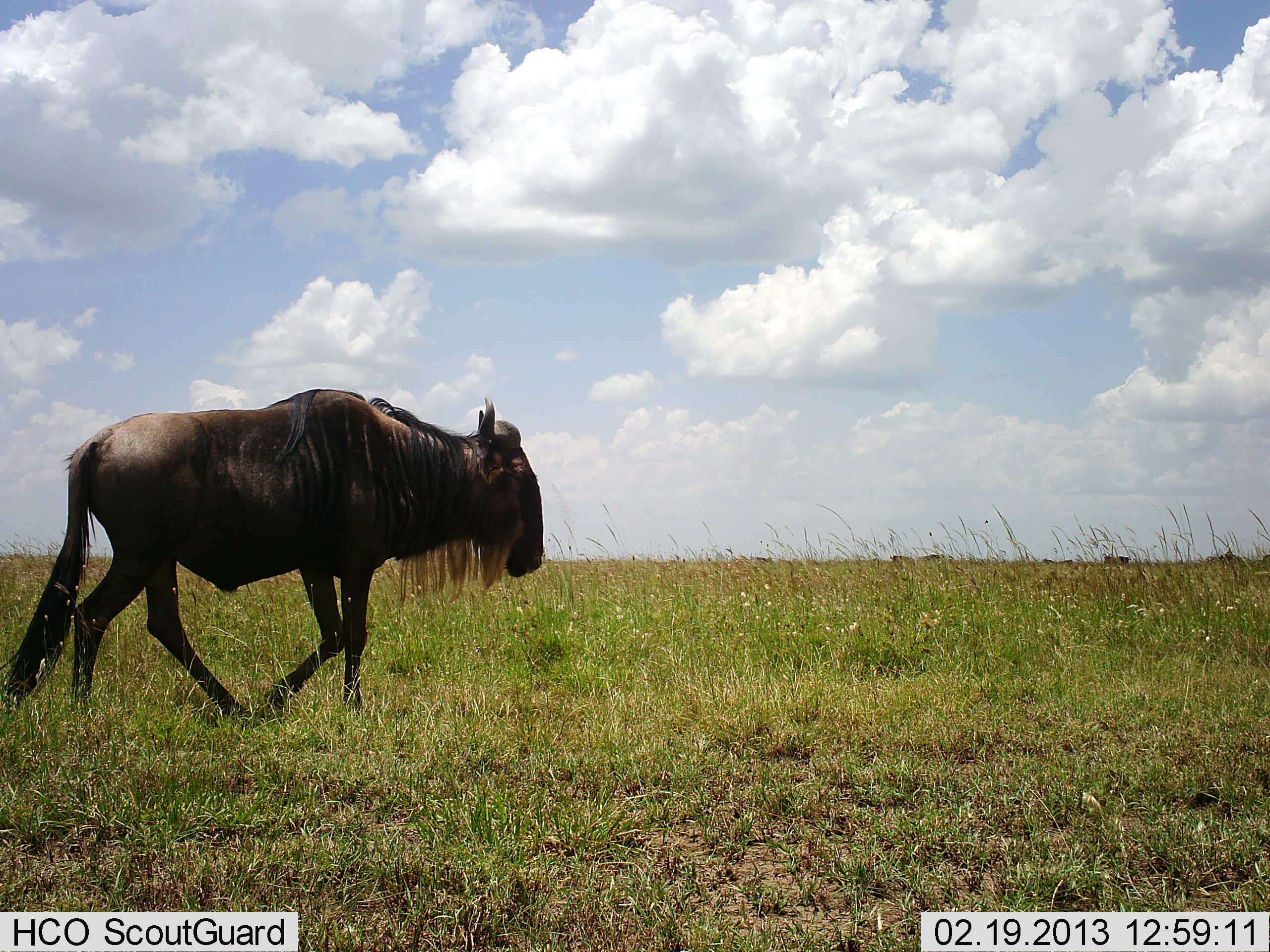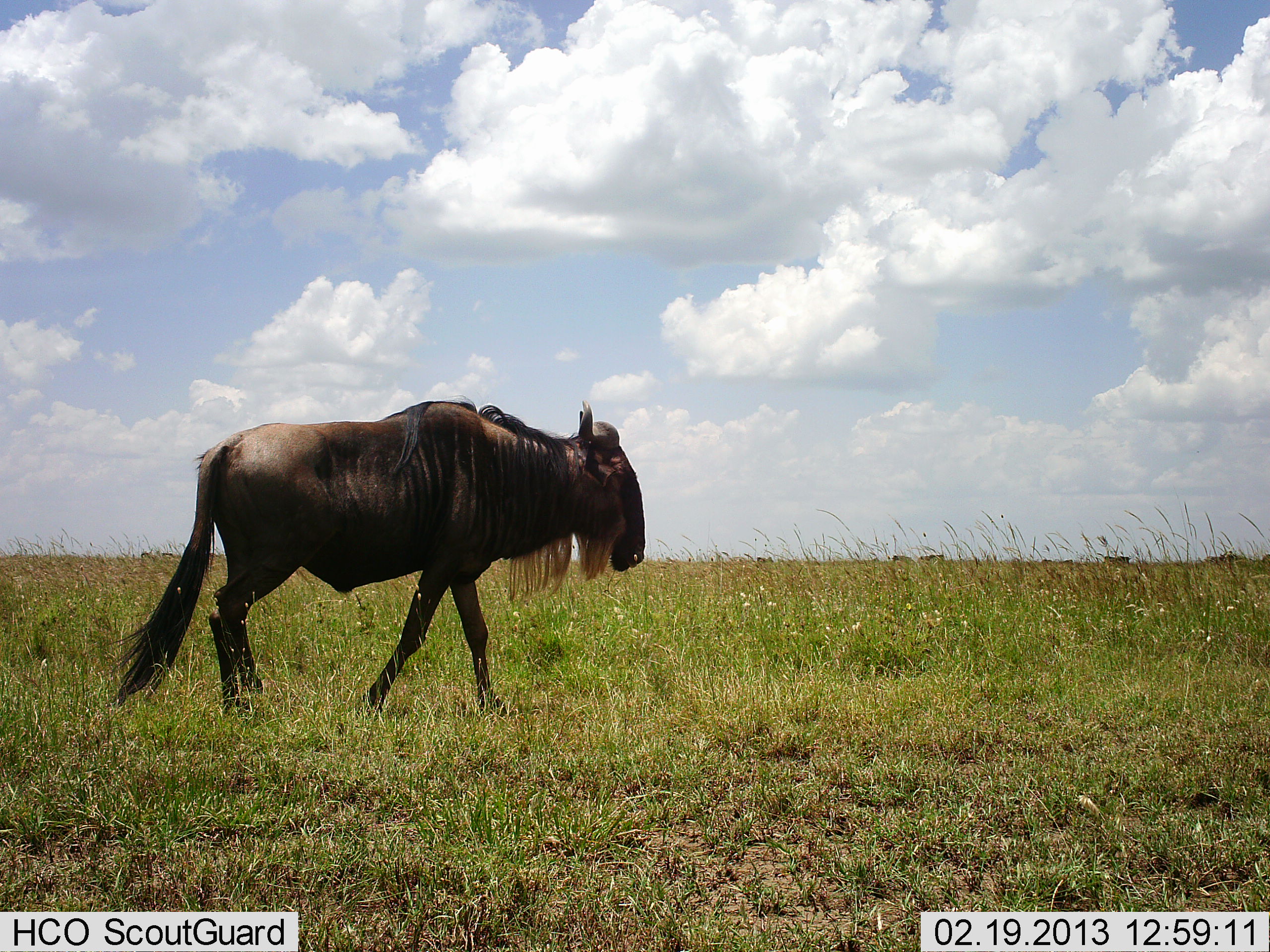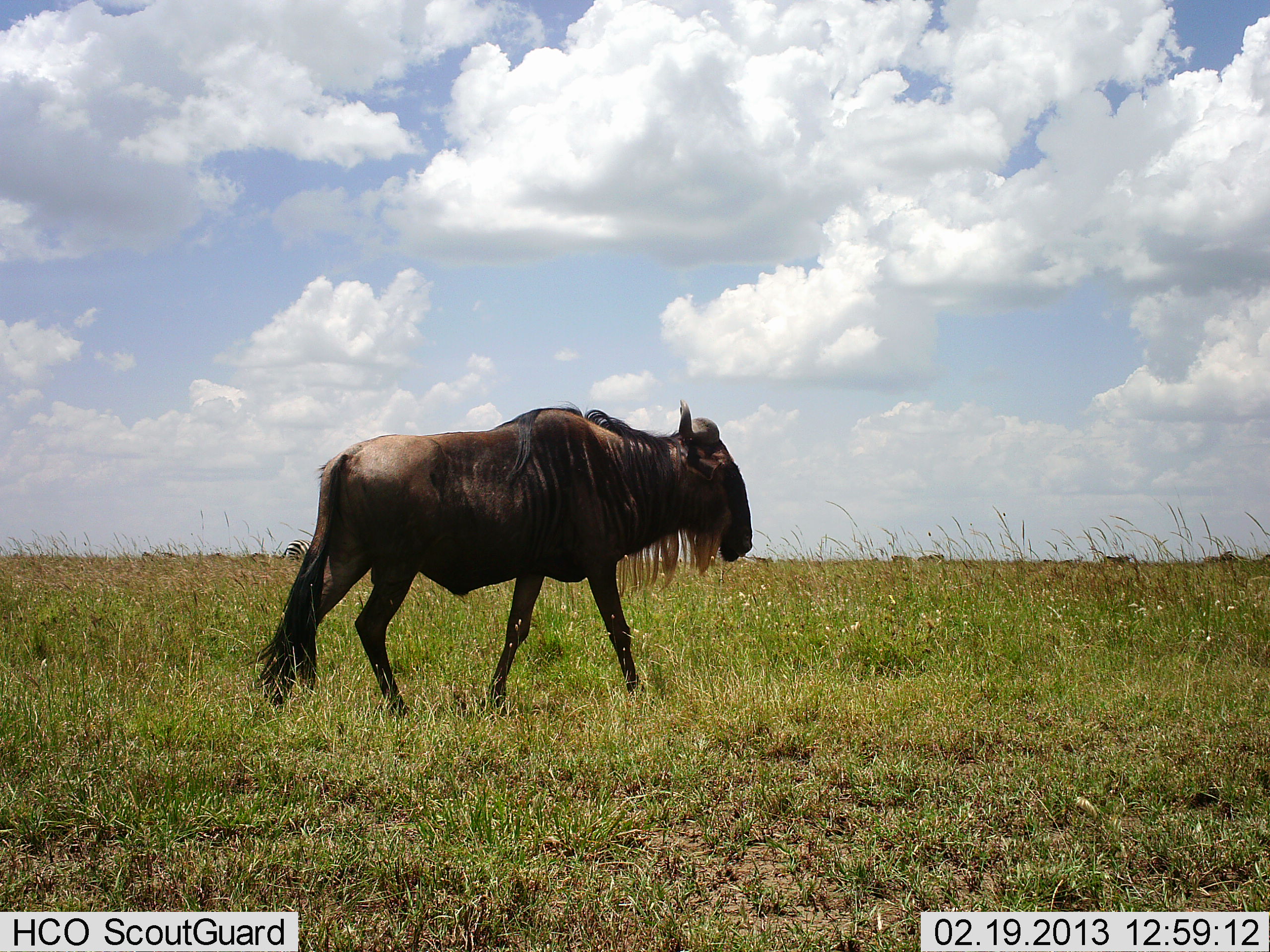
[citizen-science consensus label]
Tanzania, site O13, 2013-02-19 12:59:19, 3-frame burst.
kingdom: Animalia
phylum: Chordata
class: Mammalia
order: Artiodactyla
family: Bovidae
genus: Connochaetes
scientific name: Connochaetes taurinus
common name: blue wildebeest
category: wildebeest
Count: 1.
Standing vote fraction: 12%.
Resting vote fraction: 0%.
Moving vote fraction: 94%.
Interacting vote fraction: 0%.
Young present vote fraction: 0%.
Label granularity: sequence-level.